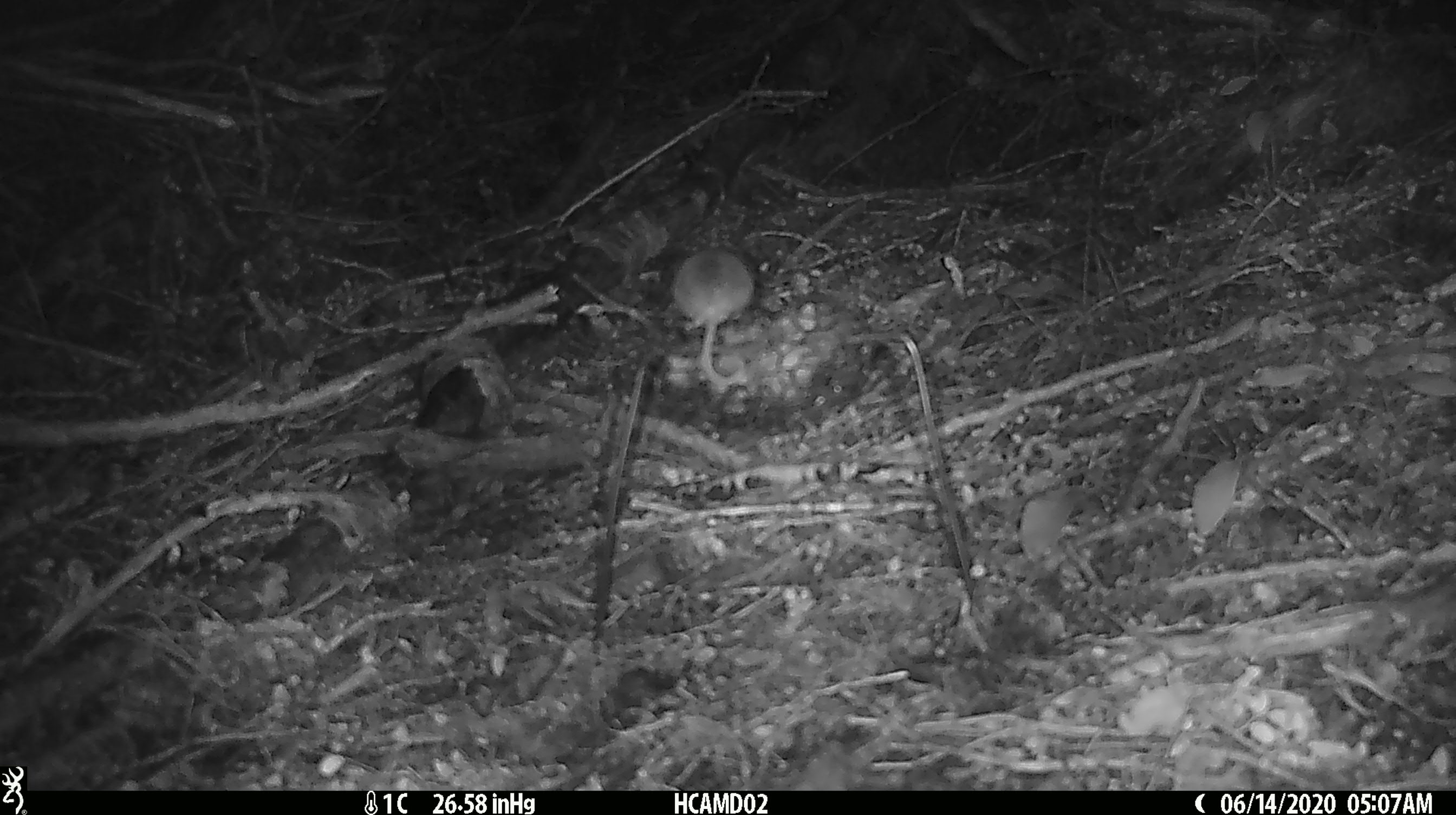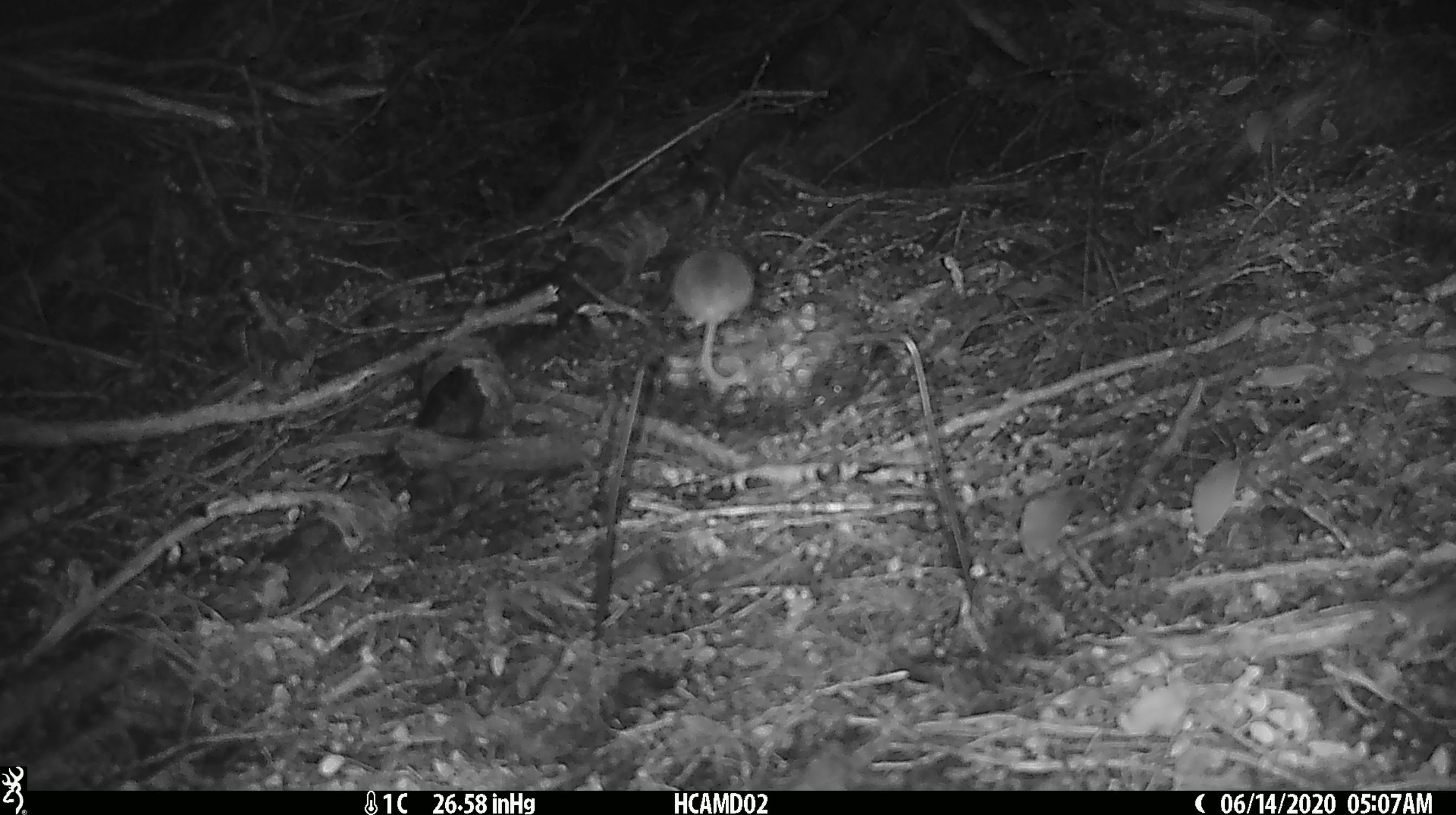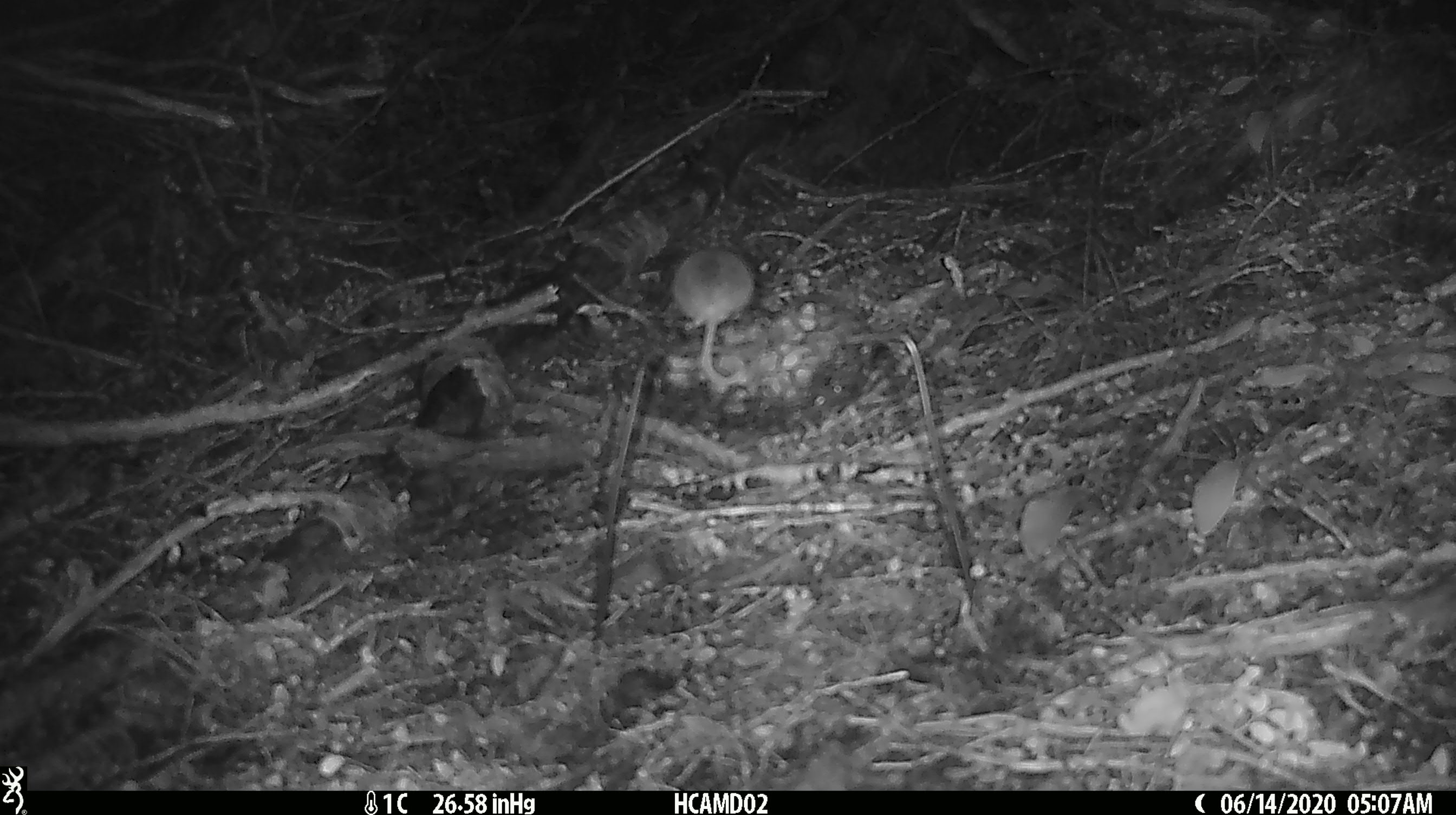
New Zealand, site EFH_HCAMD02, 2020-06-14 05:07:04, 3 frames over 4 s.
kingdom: Animalia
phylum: Chordata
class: Mammalia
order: Rodentia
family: Muridae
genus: Mus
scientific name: Mus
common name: mouse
Mouse (Mus).